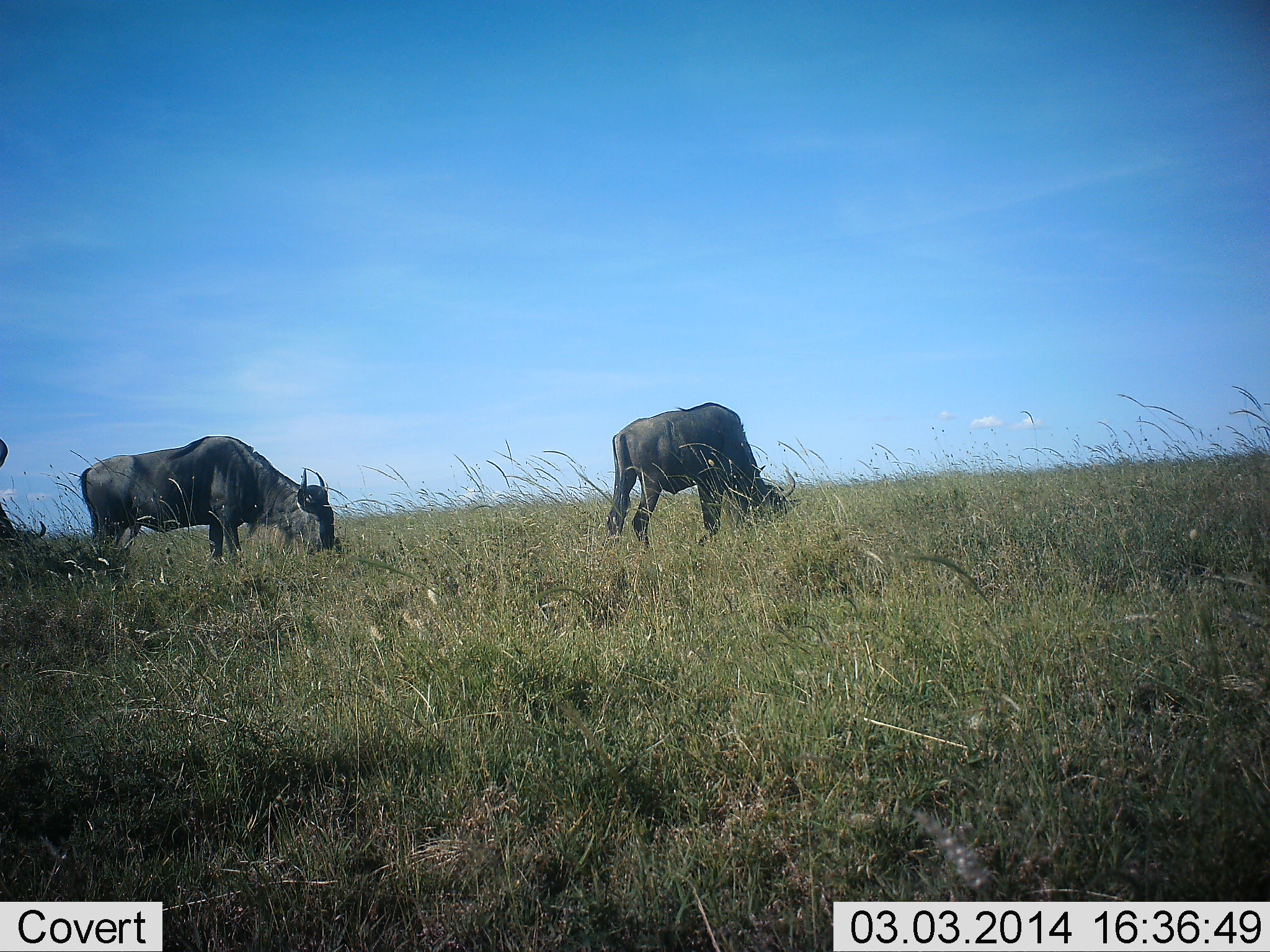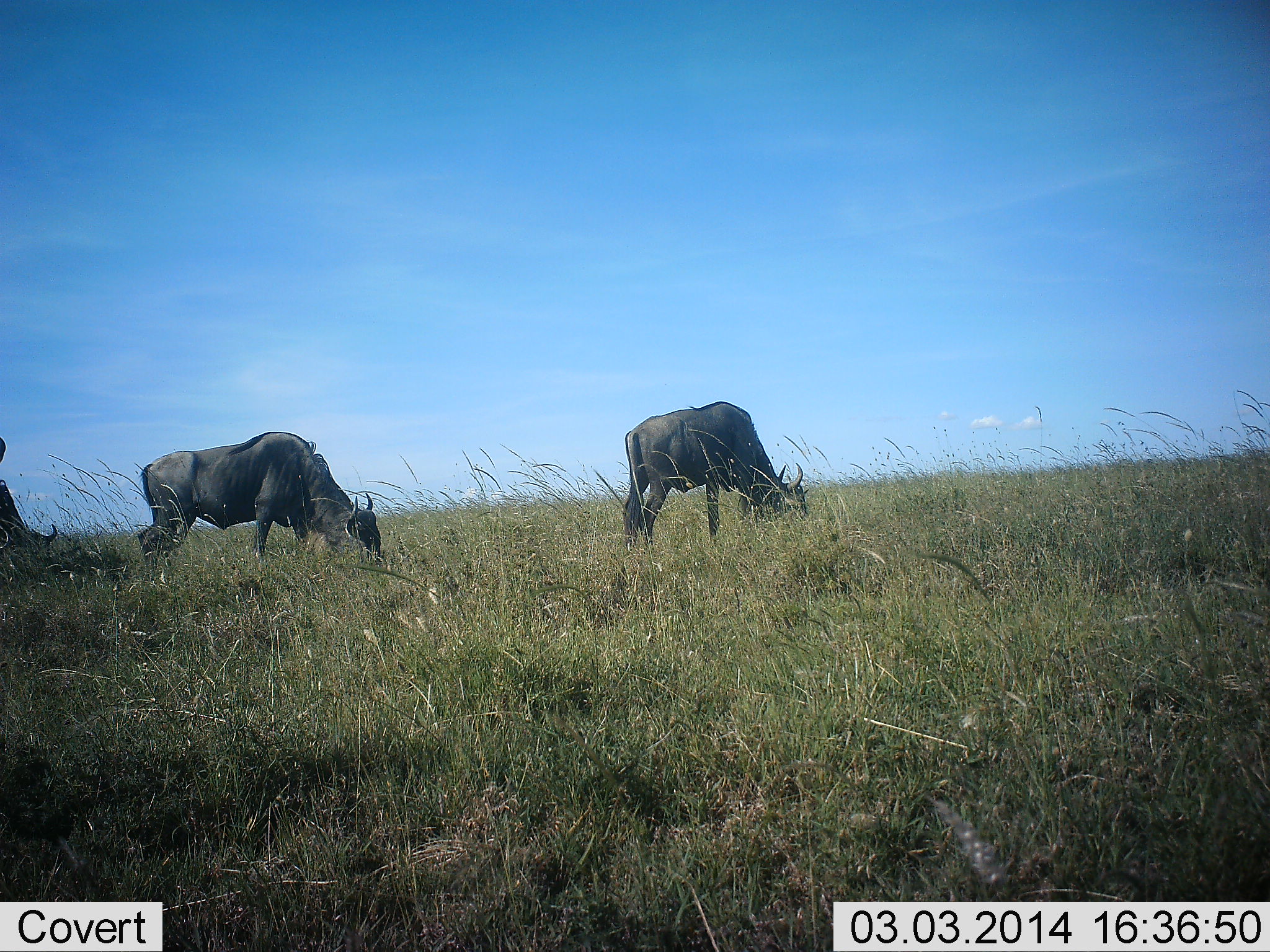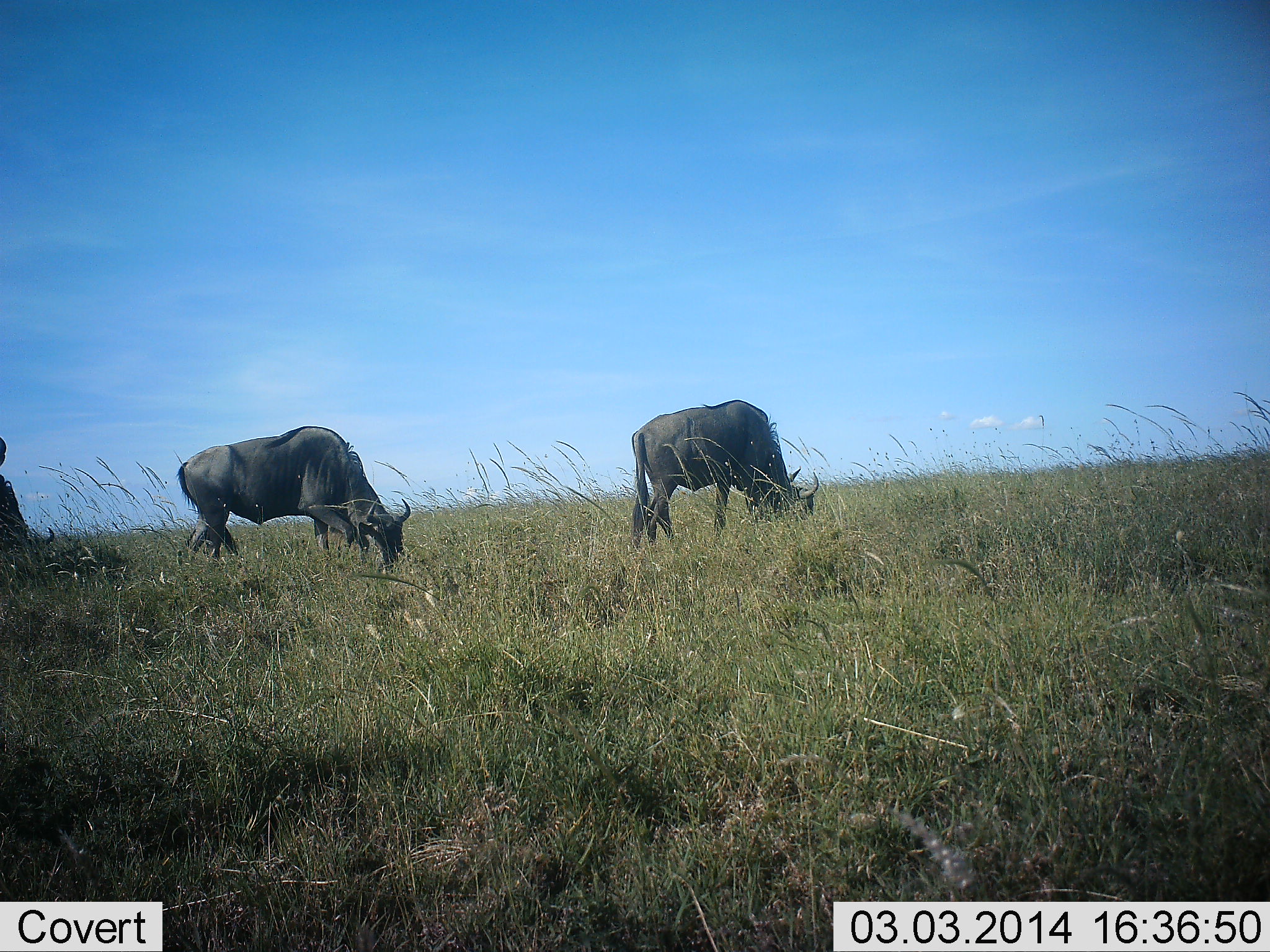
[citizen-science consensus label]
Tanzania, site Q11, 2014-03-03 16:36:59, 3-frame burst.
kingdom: Animalia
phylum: Chordata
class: Mammalia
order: Artiodactyla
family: Bovidae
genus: Connochaetes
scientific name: Connochaetes taurinus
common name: blue wildebeest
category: wildebeest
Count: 3.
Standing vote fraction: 20%.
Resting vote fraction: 0%.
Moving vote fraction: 10%.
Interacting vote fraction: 0%.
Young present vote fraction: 0%.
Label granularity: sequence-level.